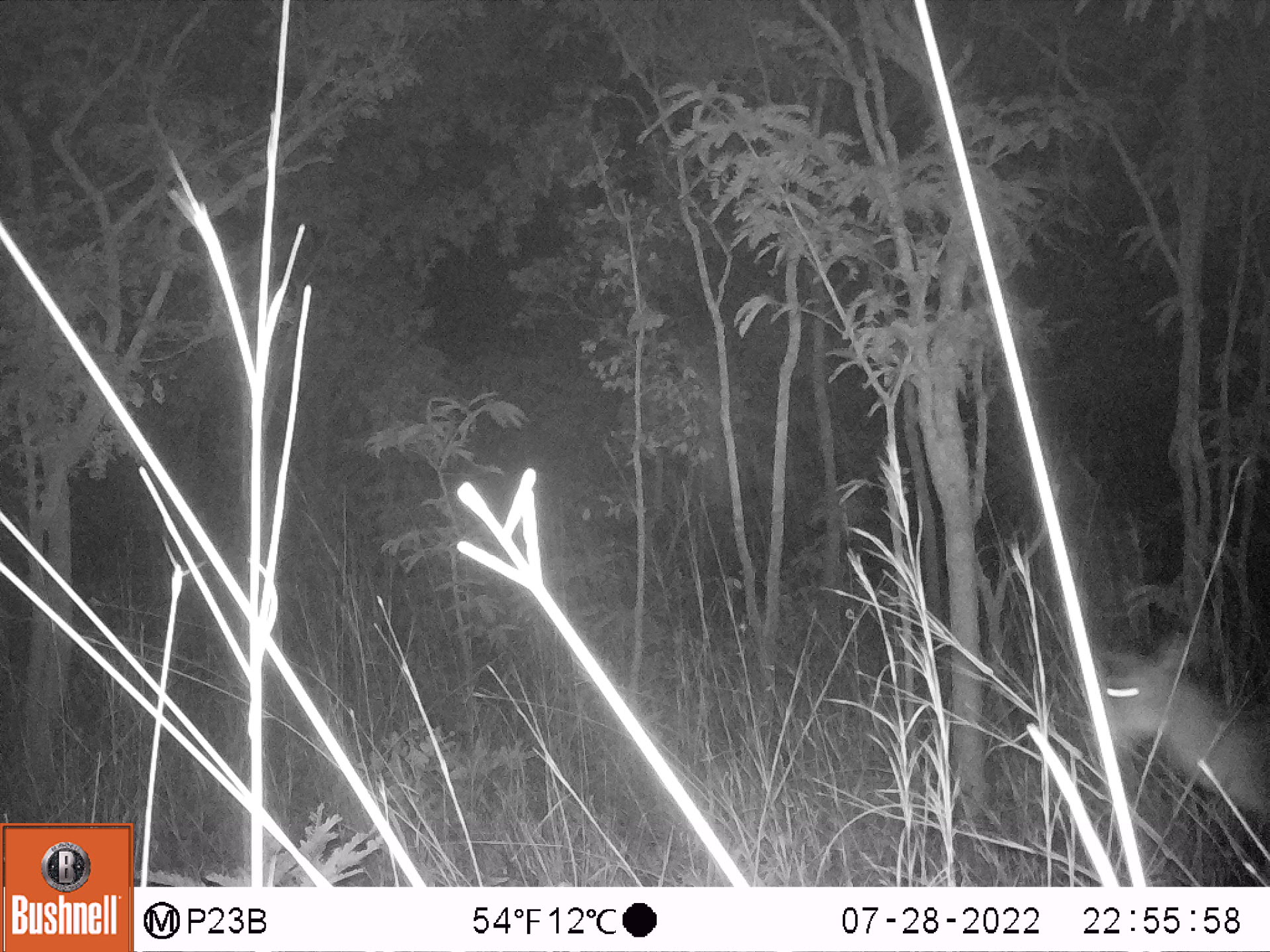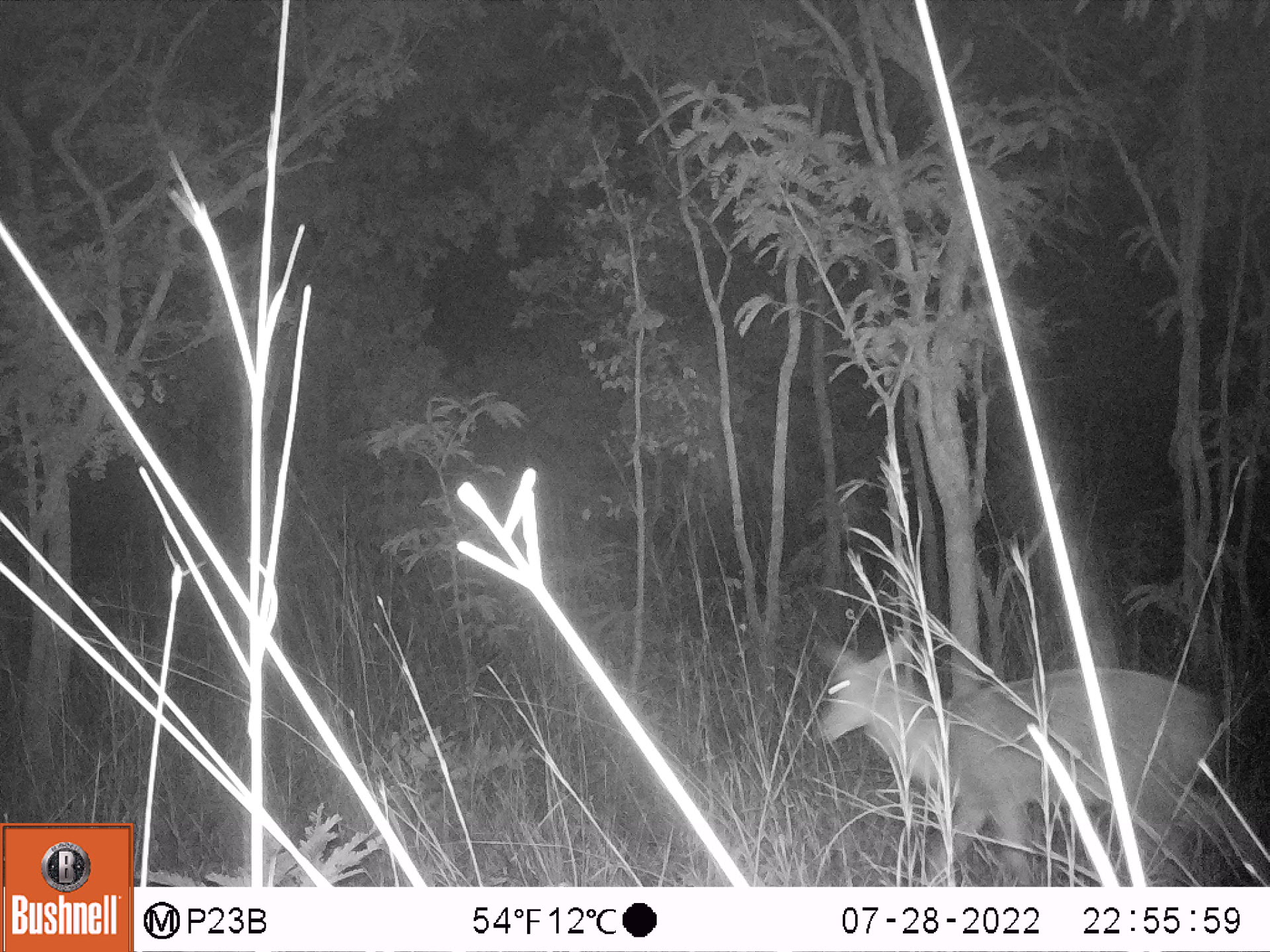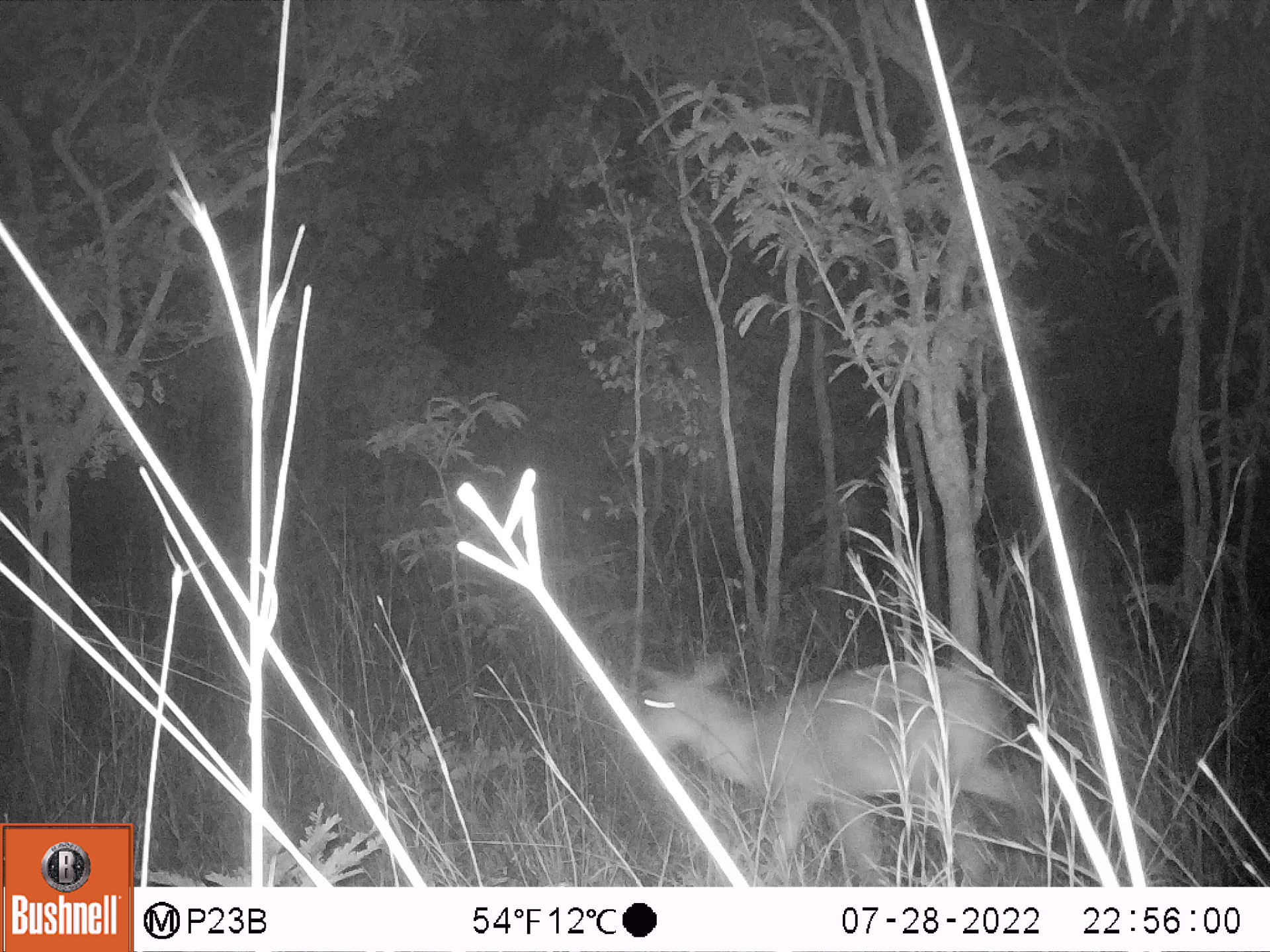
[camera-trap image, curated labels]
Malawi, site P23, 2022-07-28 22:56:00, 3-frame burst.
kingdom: Animalia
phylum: Chordata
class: Mammalia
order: Artiodactyla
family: Bovidae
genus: Redunca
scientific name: Redunca arundinum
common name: southern reedbuck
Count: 1.